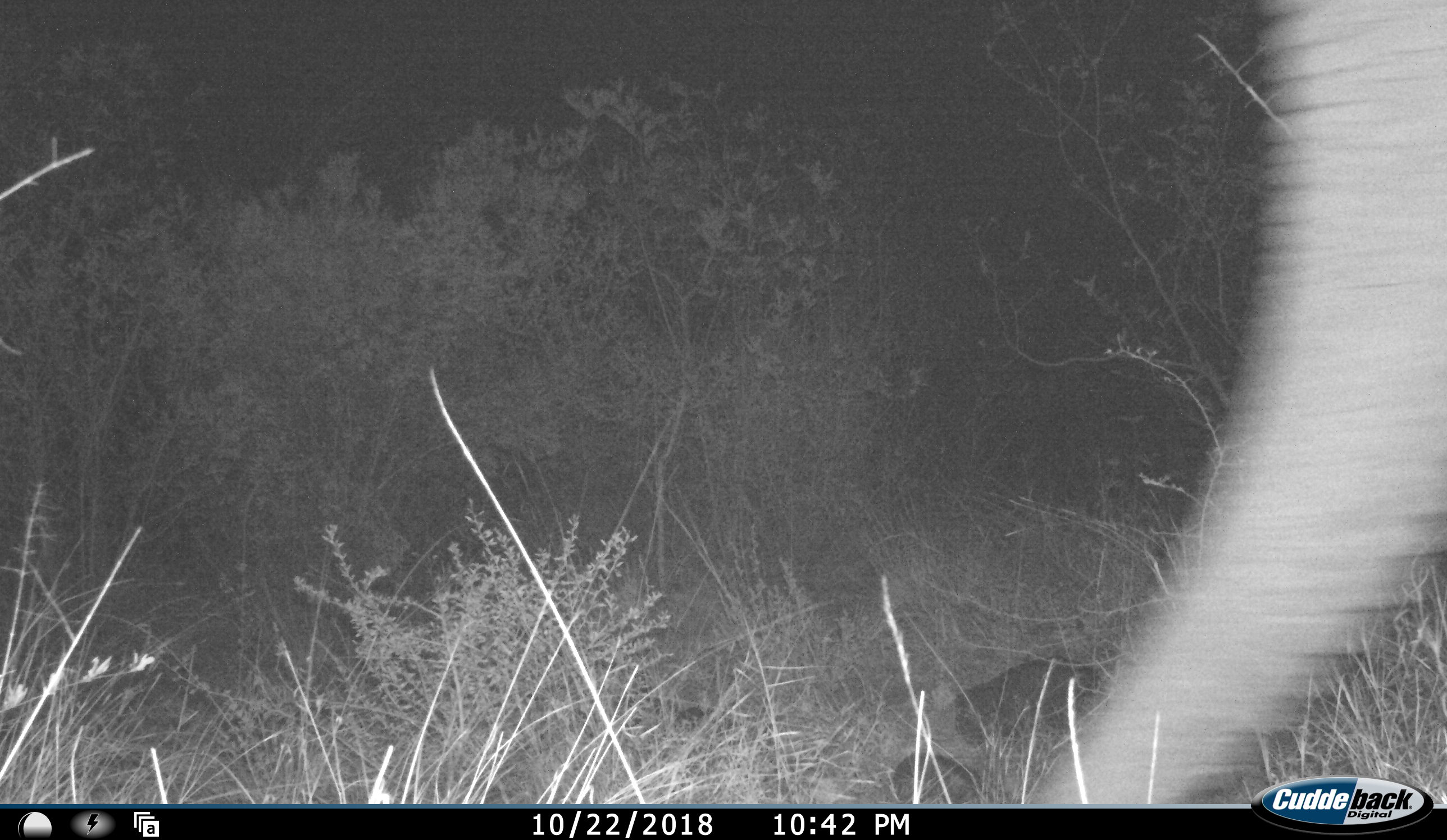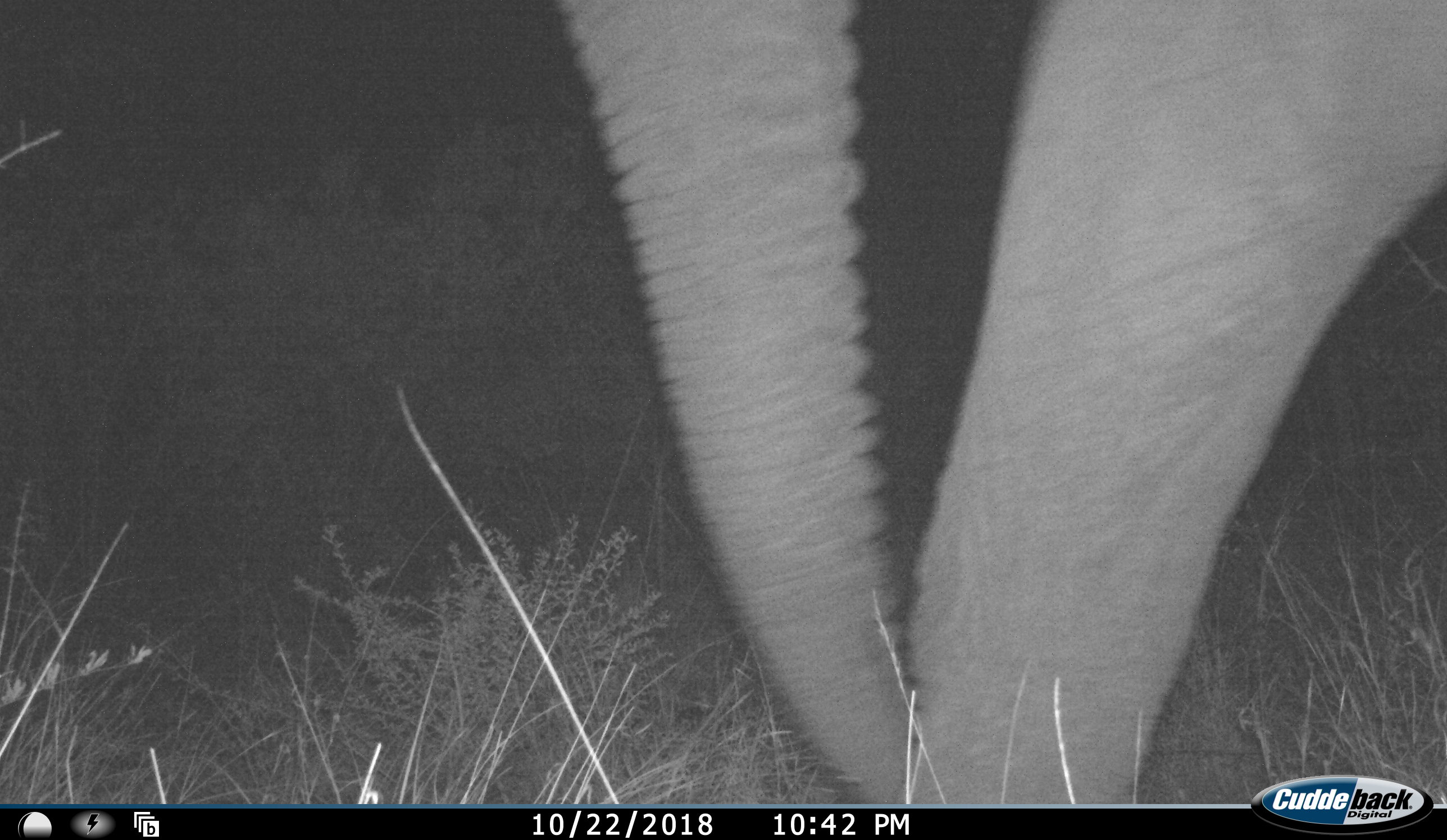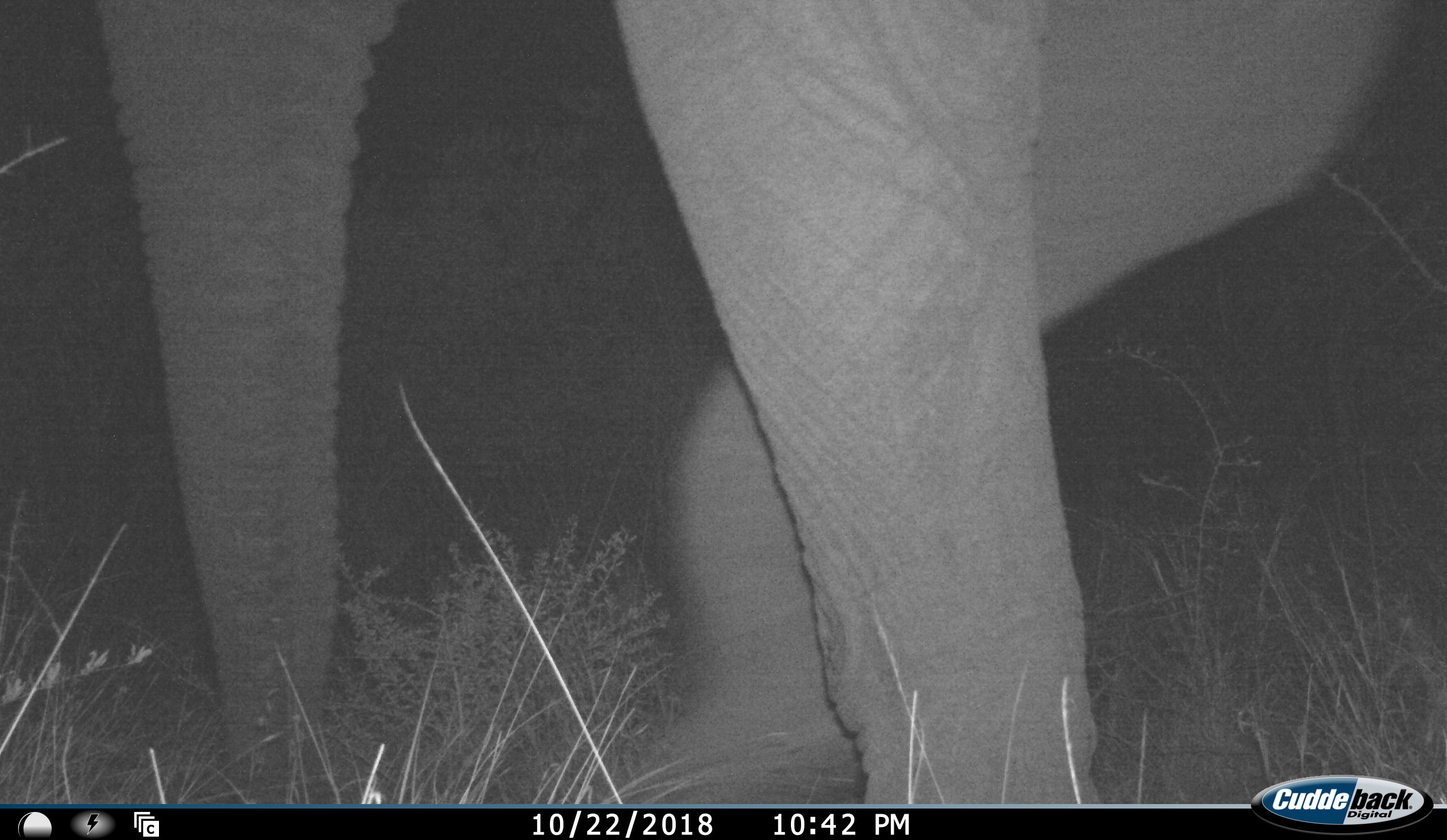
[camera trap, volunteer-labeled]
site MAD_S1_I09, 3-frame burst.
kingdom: Animalia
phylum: Chordata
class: Mammalia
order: Proboscidea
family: Elephantidae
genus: Loxodonta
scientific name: Loxodonta africana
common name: african bush elephant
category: elephant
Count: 1.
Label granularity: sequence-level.